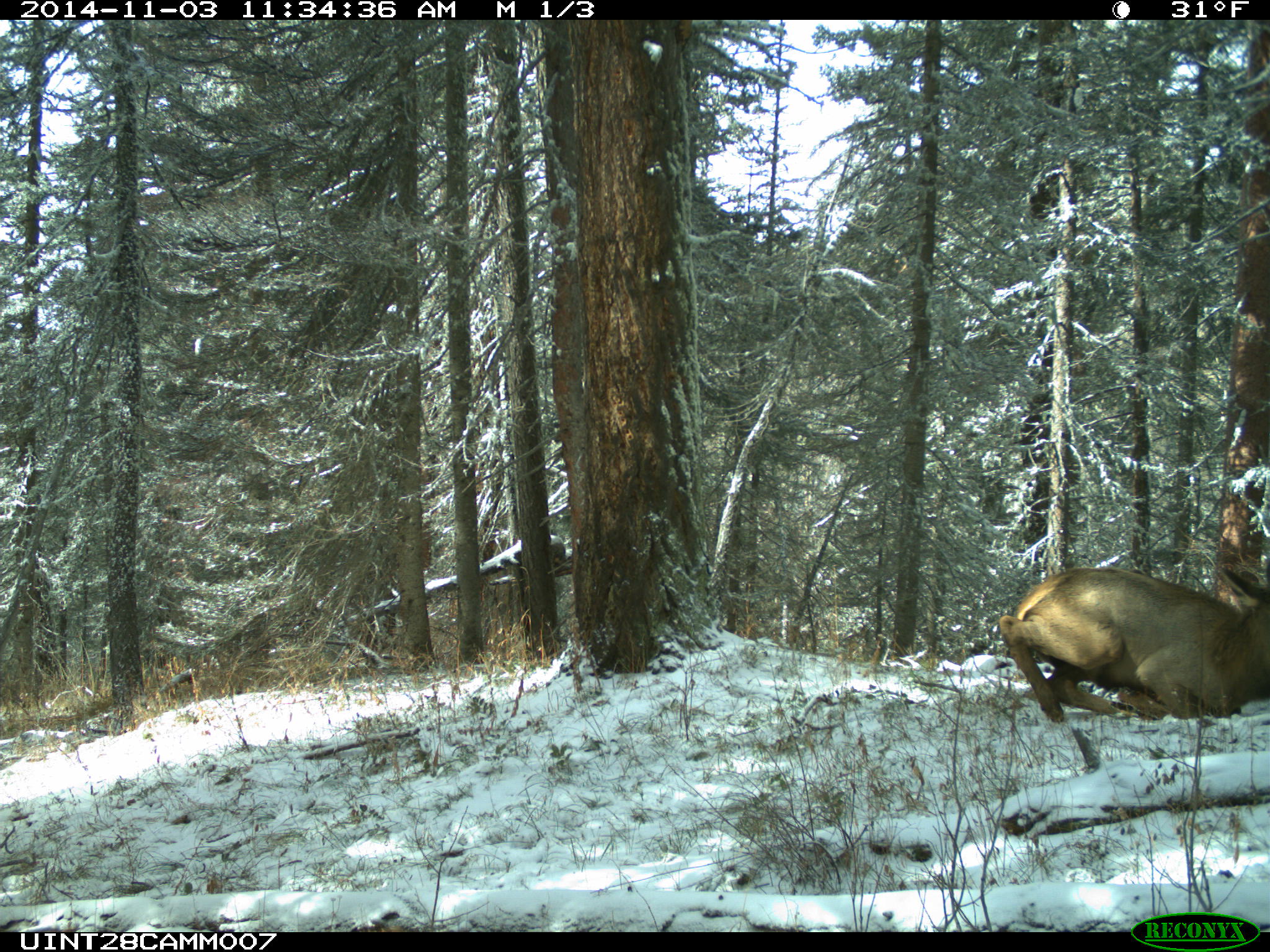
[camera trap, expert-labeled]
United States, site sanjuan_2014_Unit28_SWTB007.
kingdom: Animalia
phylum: Chordata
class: Mammalia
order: Artiodactyla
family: Cervidae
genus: Cervus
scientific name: Cervus elaphus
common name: red deer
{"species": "Cervus elaphus (red deer)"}